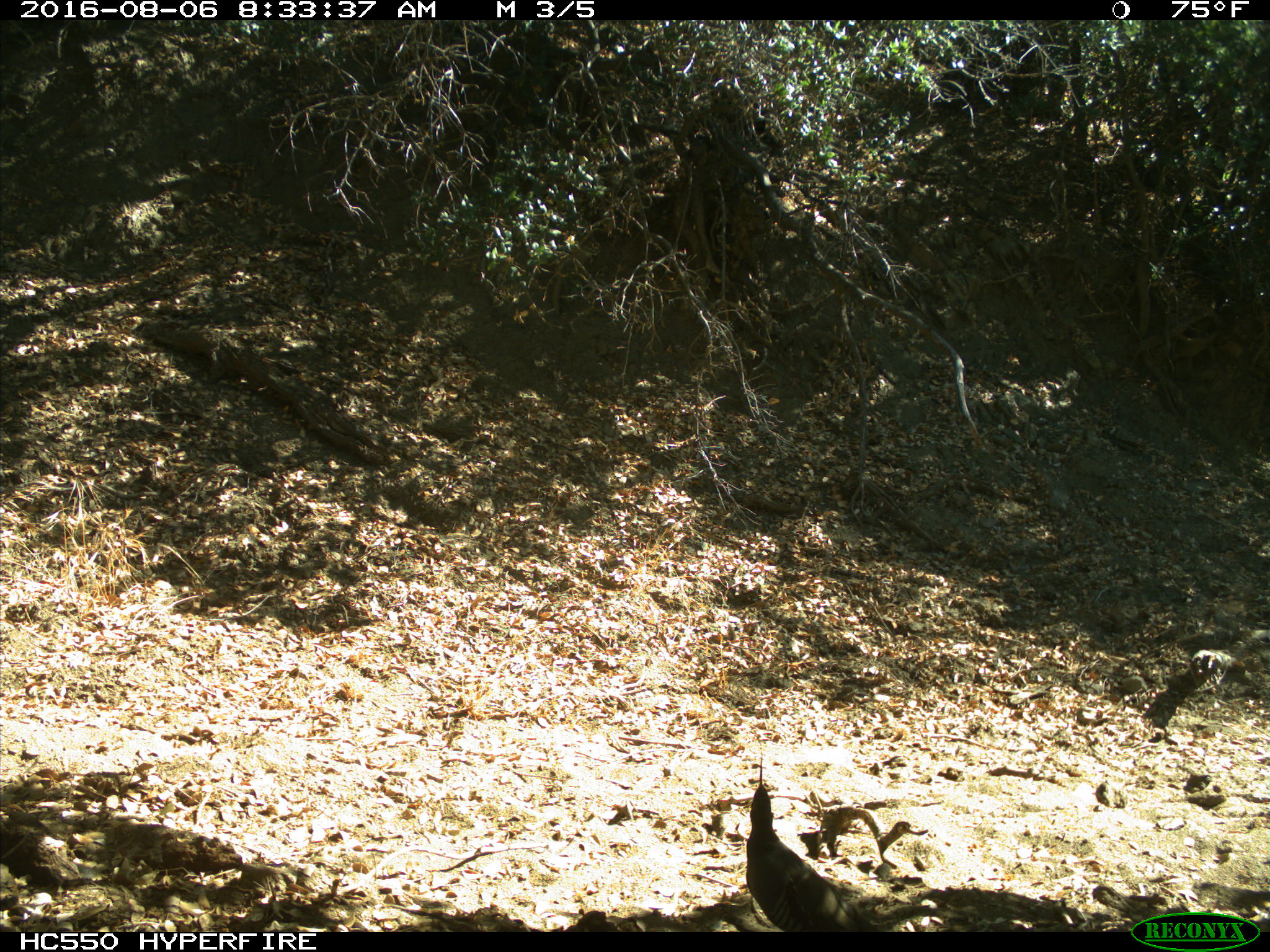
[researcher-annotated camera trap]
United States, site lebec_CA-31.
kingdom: Animalia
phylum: Chordata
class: Aves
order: Galliformes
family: Odontophoridae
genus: Callipepla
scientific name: Callipepla californica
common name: california quail